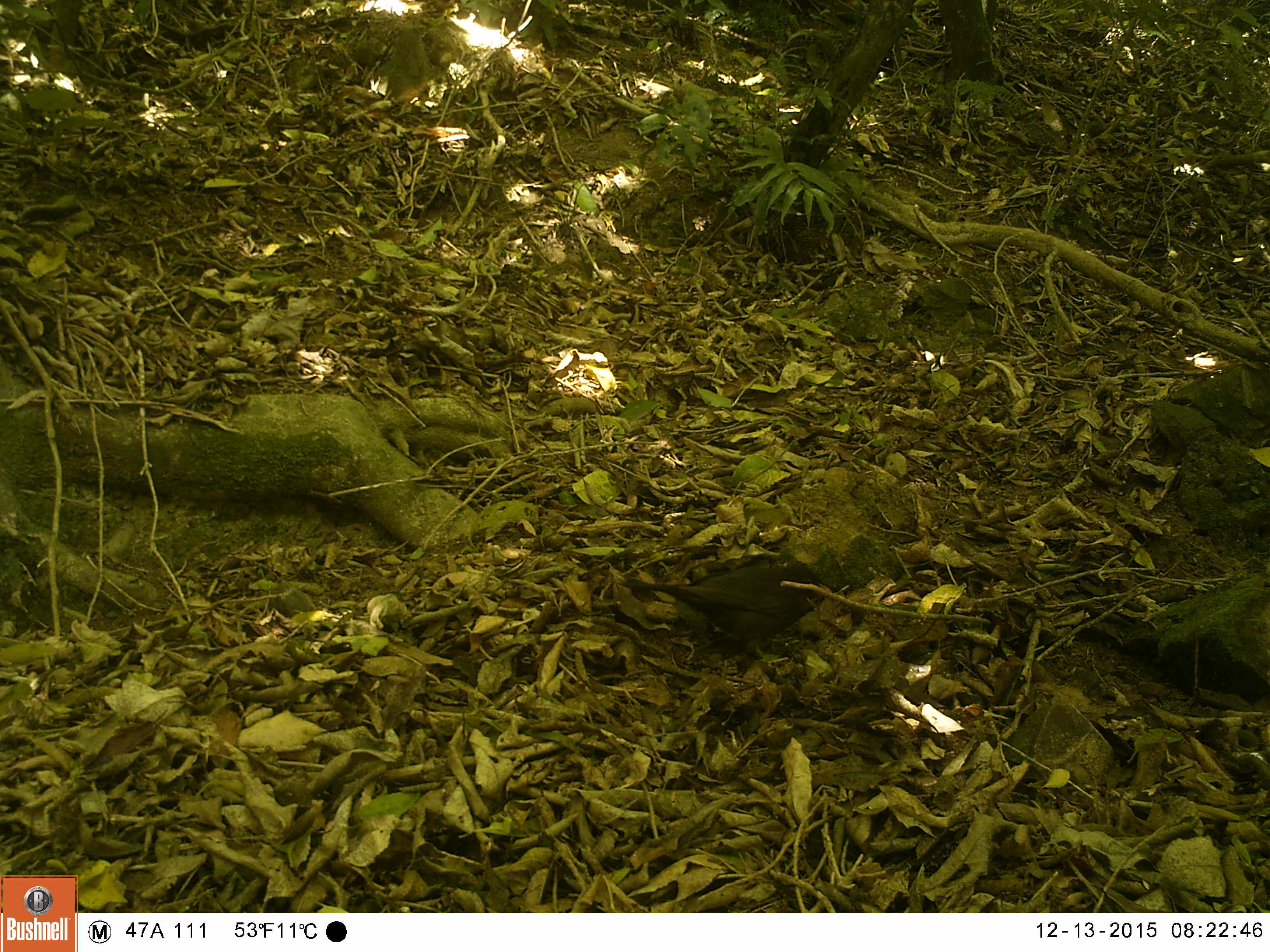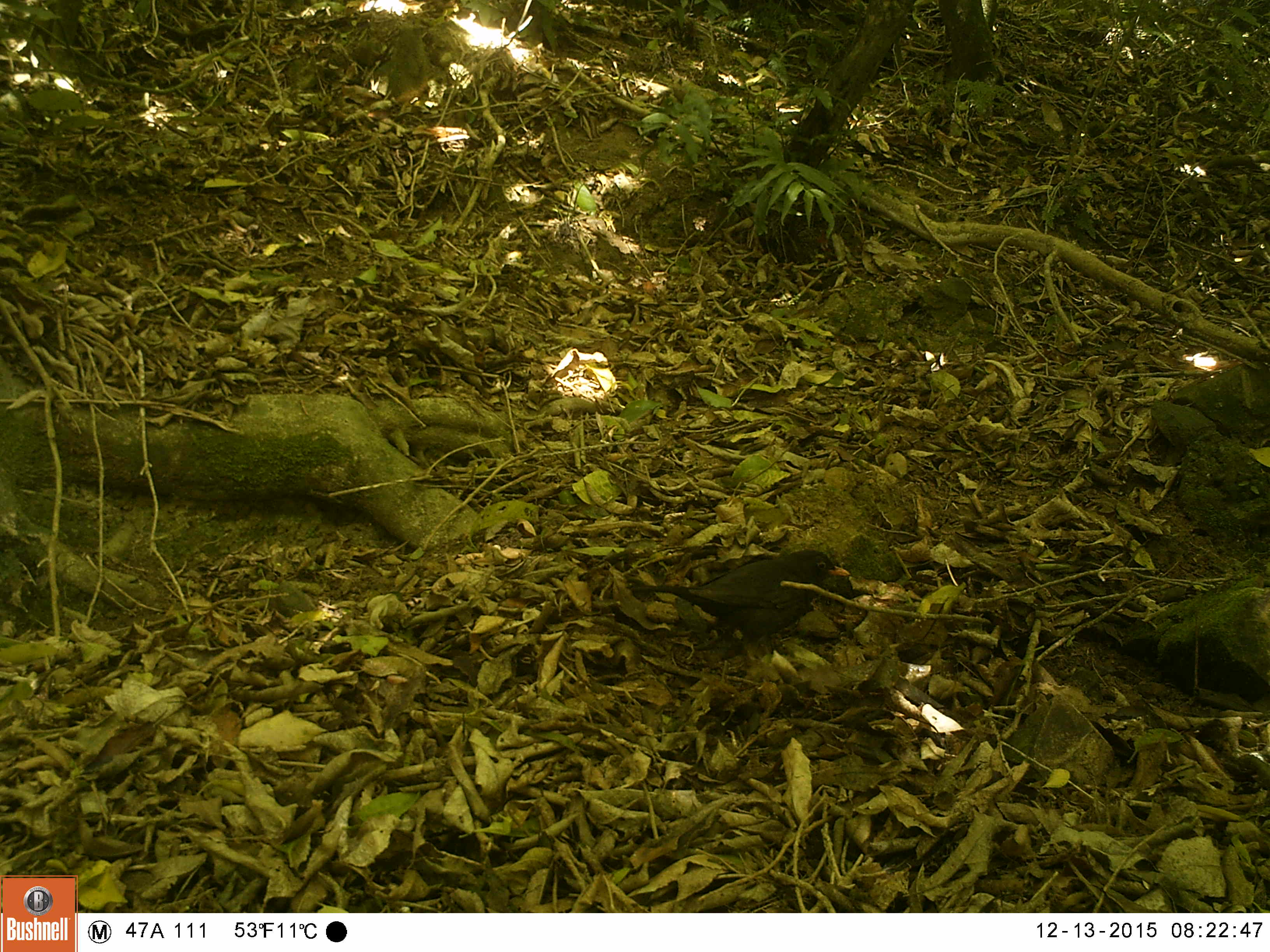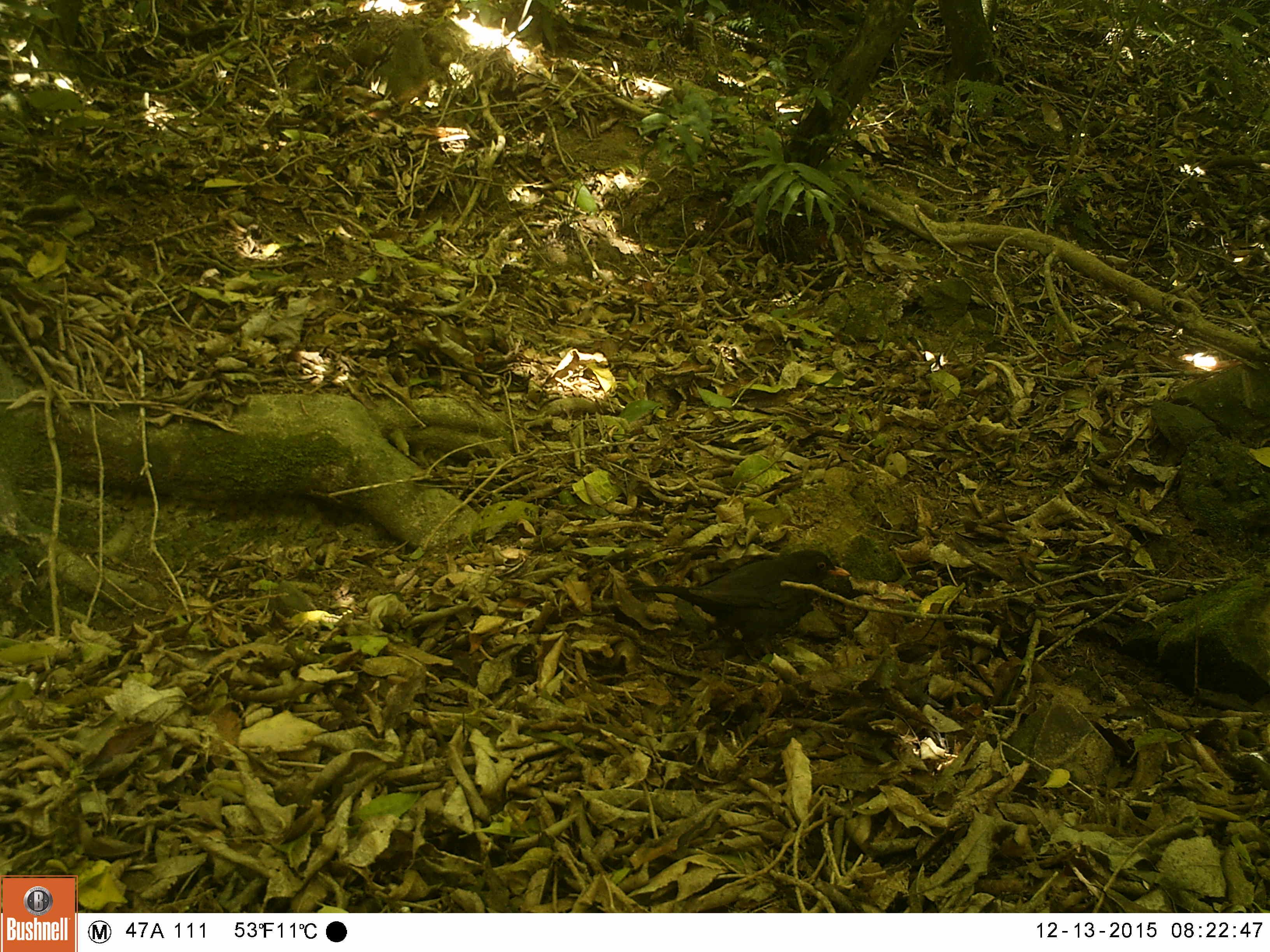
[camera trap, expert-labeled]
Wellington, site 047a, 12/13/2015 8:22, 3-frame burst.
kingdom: Animalia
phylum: Chordata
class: Aves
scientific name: Aves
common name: bird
Bird (Aves).